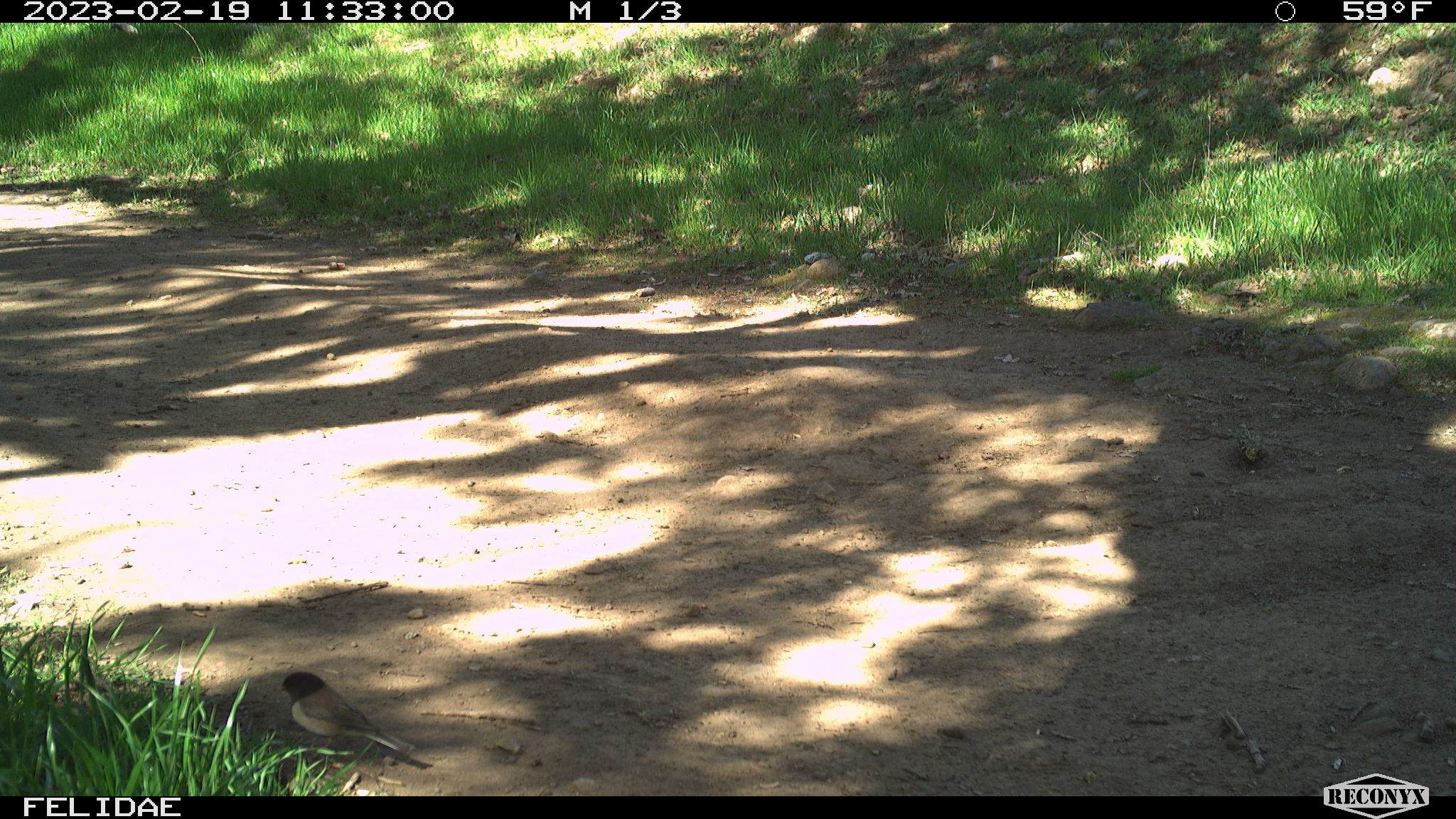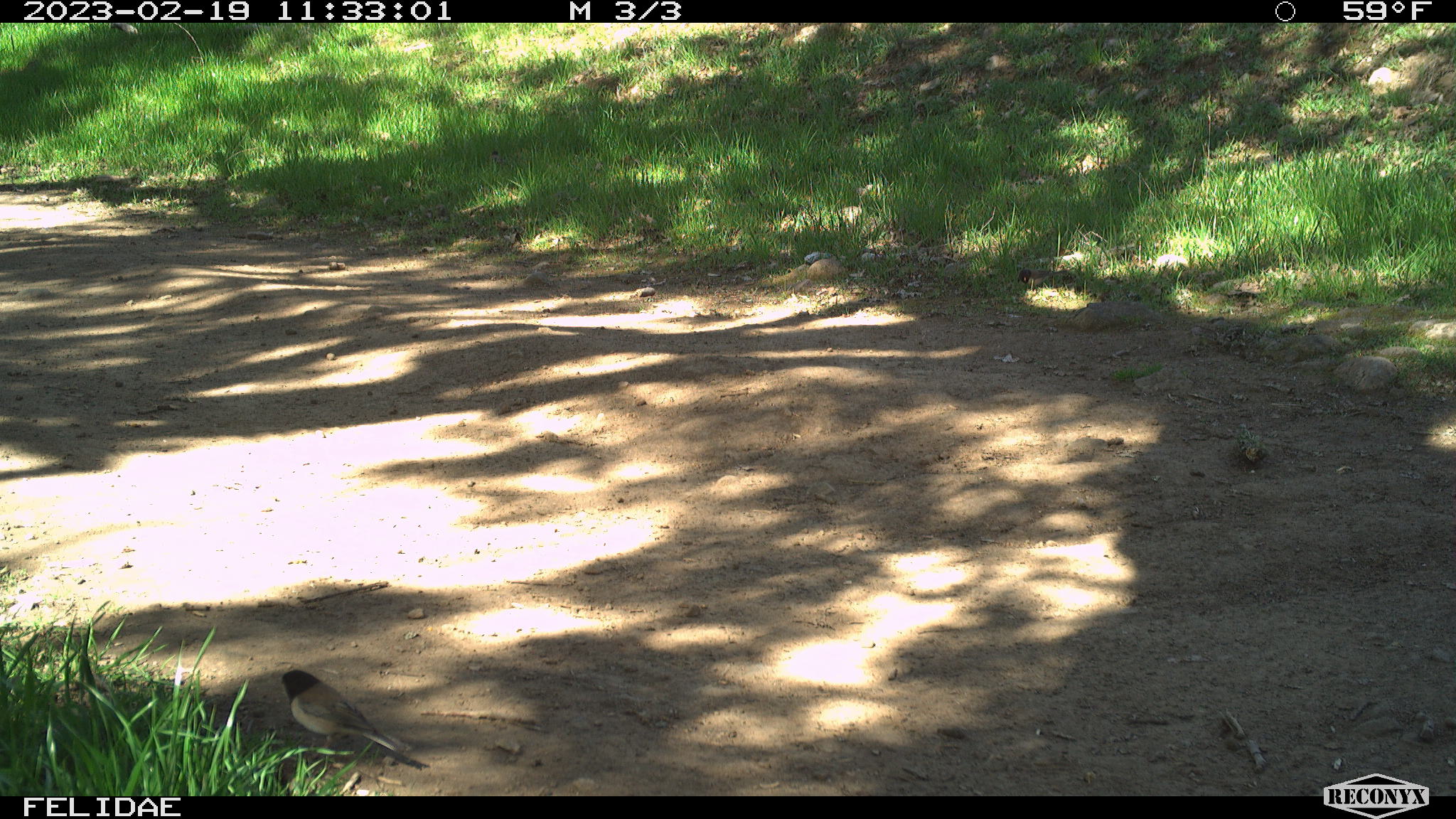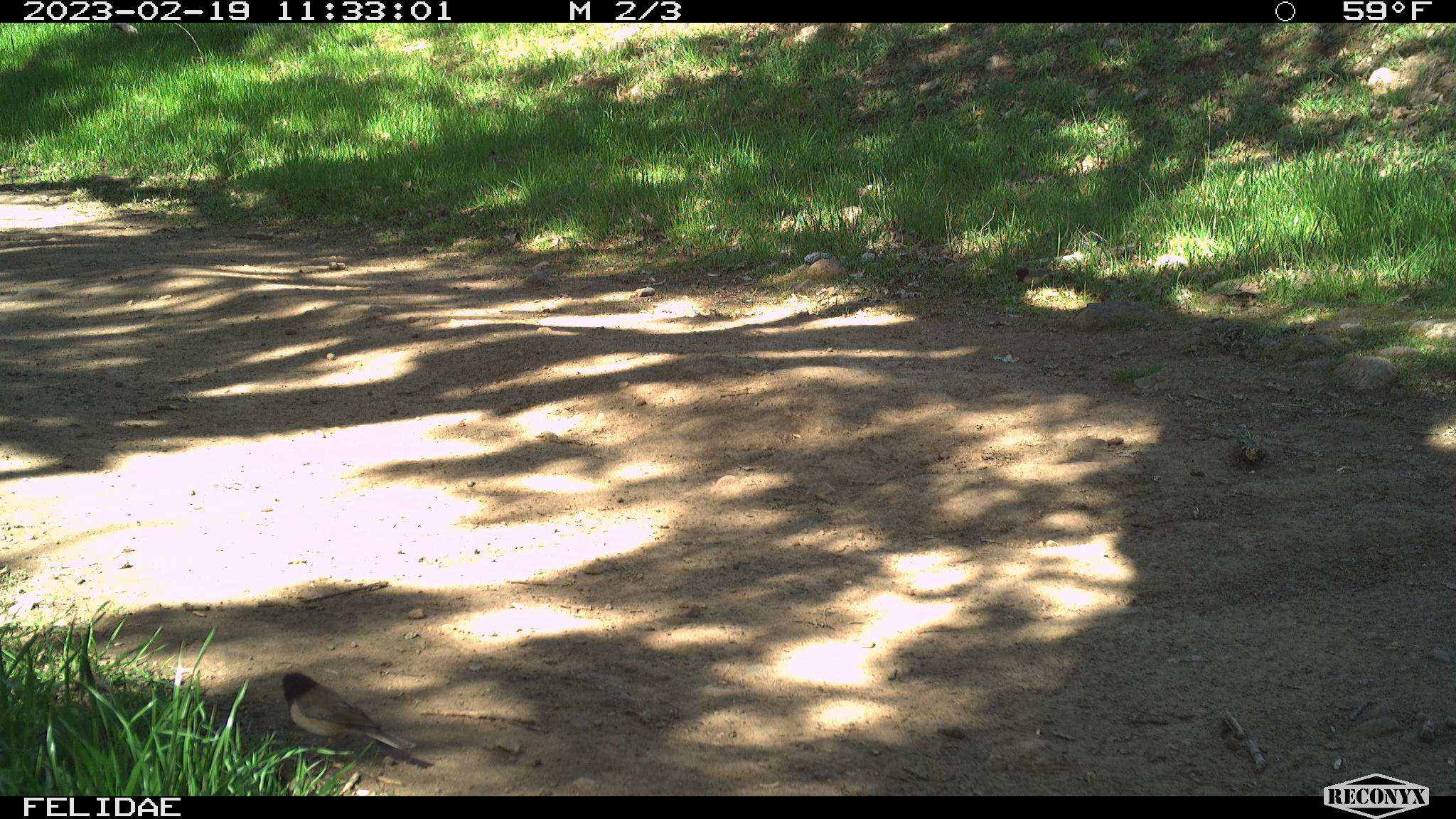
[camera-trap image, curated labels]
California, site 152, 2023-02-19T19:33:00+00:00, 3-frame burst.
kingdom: Animalia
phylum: Chordata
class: Aves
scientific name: Aves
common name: bird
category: unknown bird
Unknown bird (bird) (Aves).